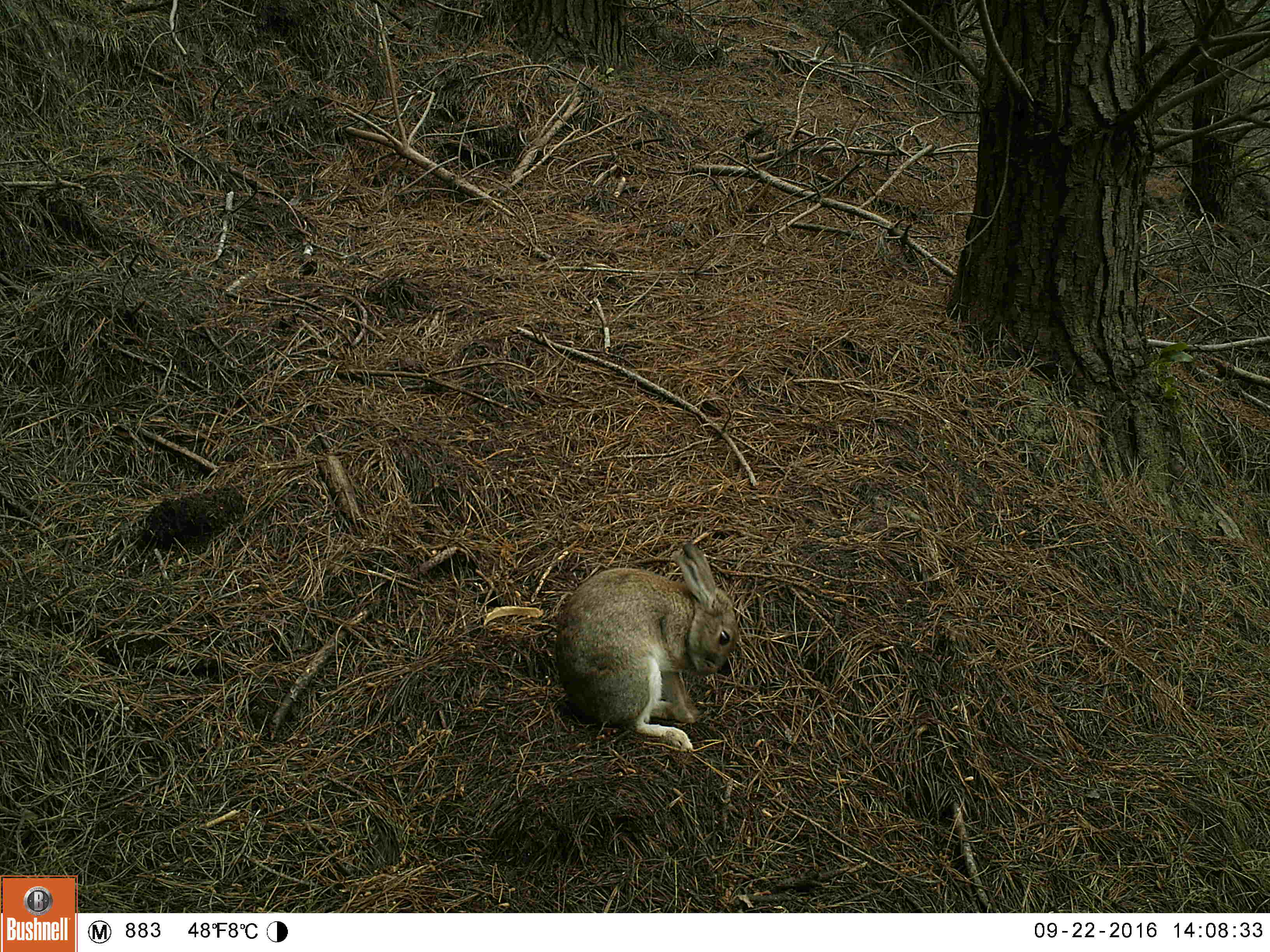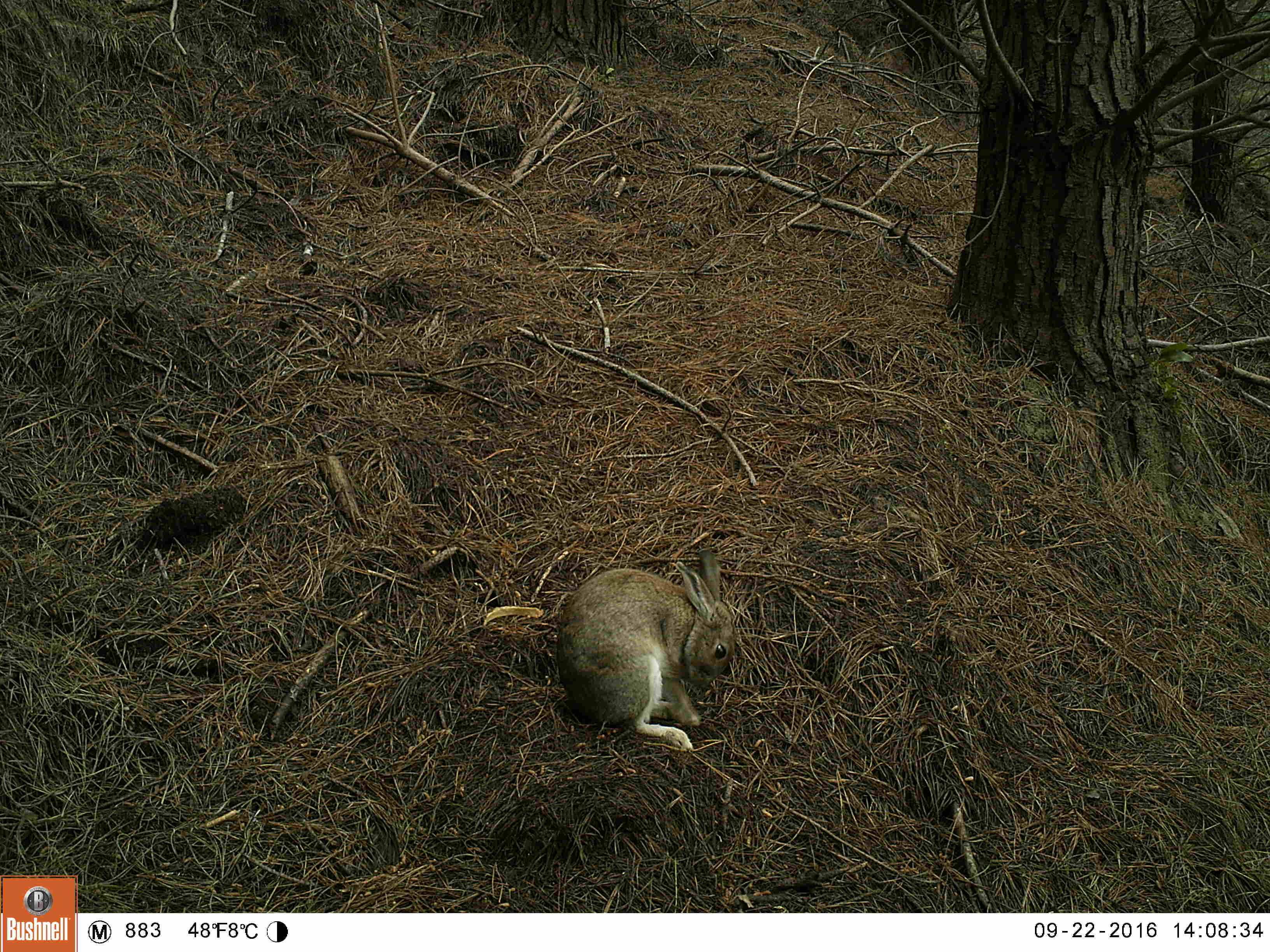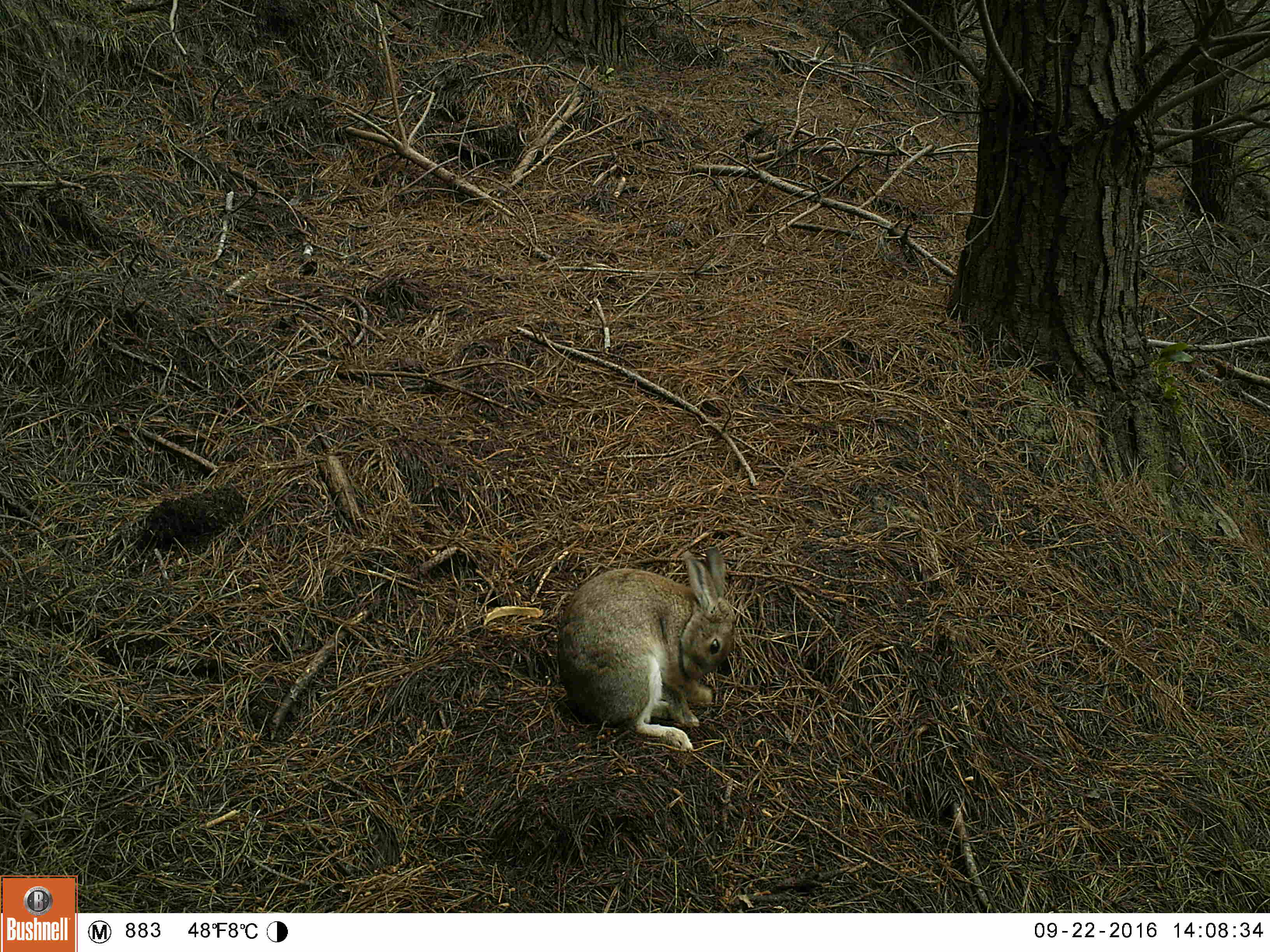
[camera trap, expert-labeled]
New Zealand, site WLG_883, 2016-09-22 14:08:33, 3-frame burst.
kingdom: Animalia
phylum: Chordata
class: Mammalia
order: Lagomorpha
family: Leporidae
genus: Oryctolagus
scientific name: Oryctolagus cuniculus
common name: european rabbit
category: rabbit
Rabbit (european rabbit) (Oryctolagus cuniculus).